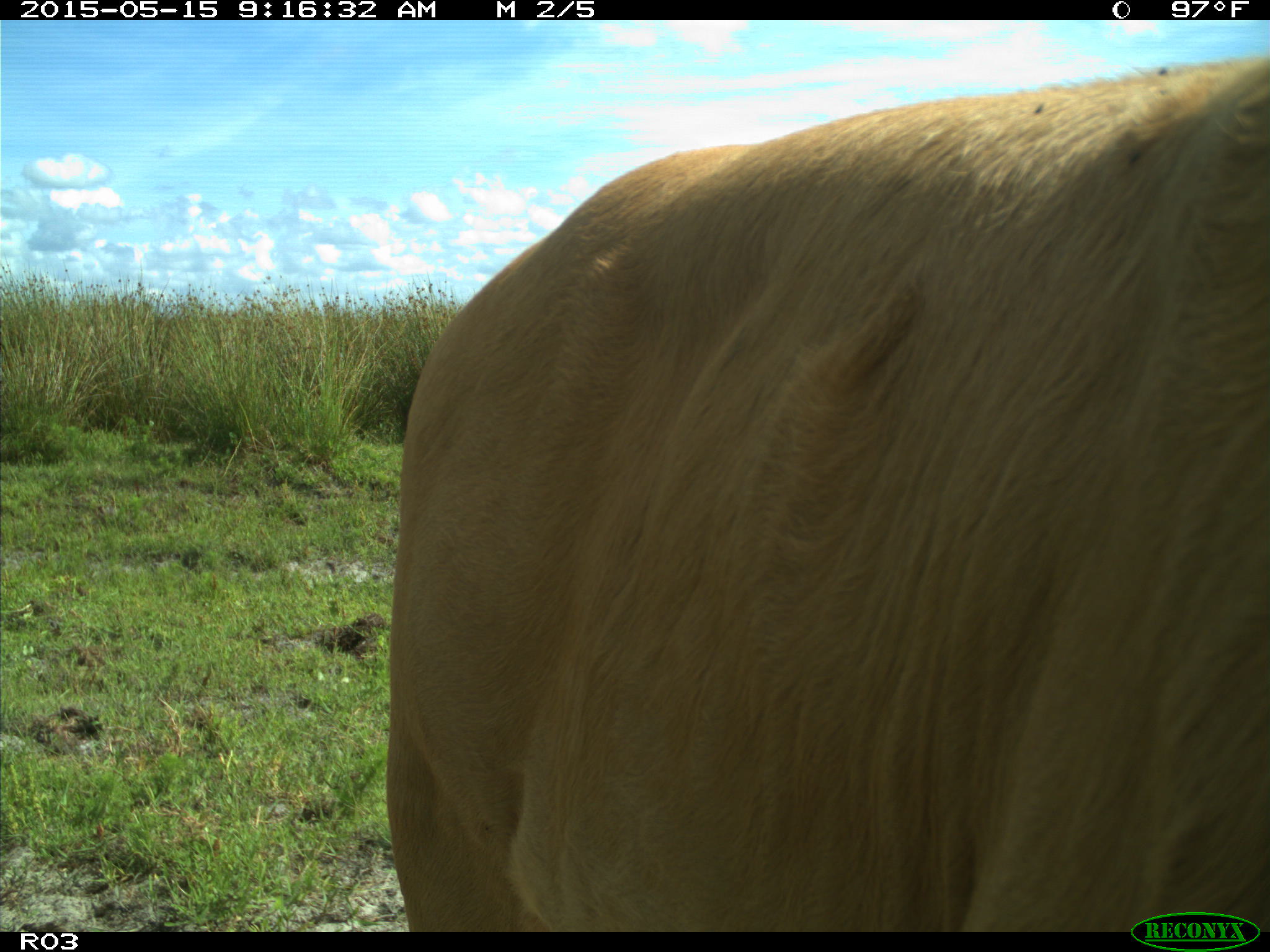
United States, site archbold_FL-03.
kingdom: Animalia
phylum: Chordata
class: Mammalia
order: Artiodactyla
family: Bovidae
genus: Bos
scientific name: Bos taurus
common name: domestic cow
Bos taurus (domestic cow).